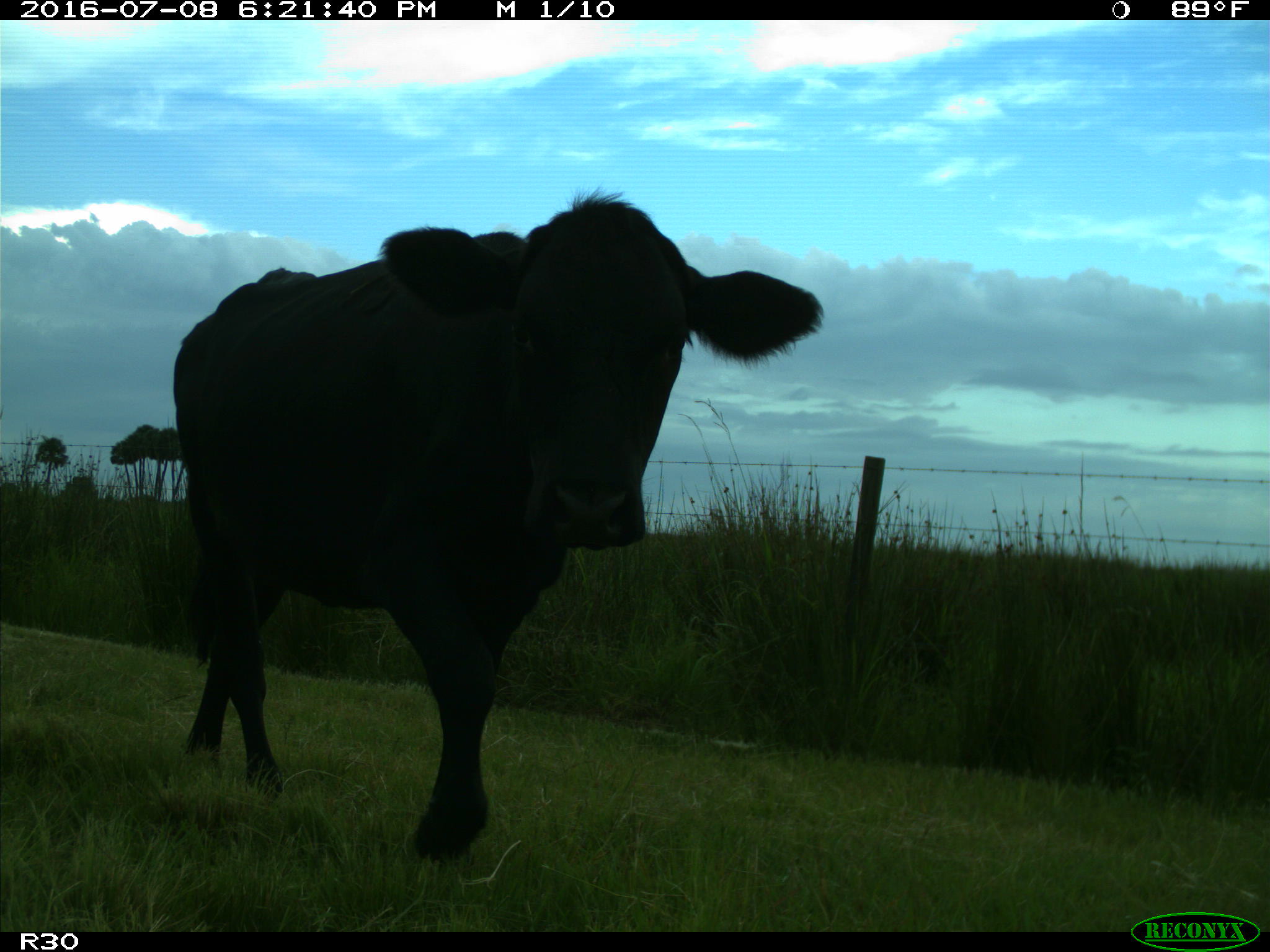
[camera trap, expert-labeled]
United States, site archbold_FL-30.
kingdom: Animalia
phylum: Chordata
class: Mammalia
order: Artiodactyla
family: Bovidae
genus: Bos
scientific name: Bos taurus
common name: domestic cow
Bos taurus (domestic cow).